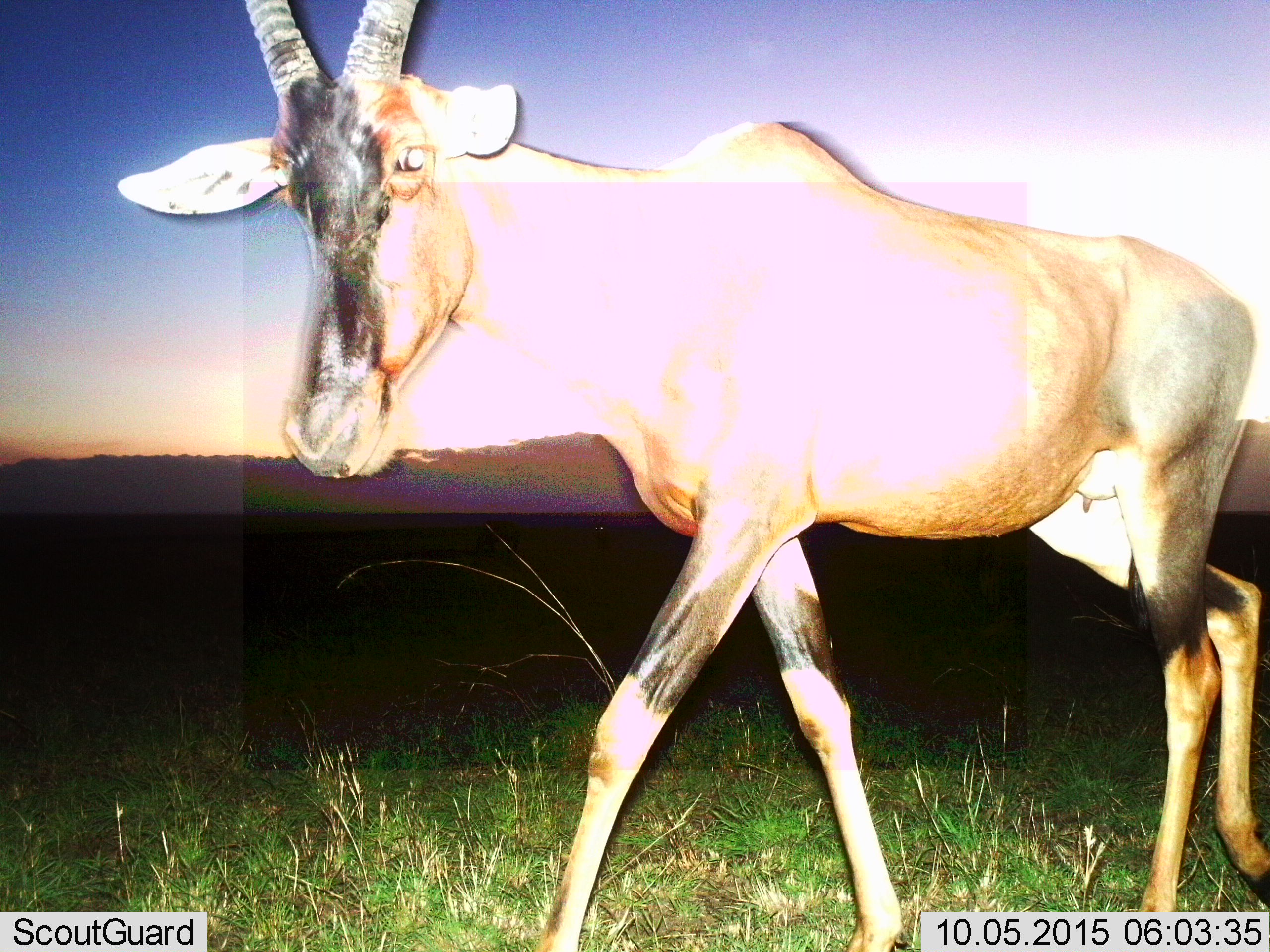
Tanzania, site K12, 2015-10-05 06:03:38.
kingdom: Animalia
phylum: Chordata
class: Mammalia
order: Artiodactyla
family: Bovidae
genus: Damaliscus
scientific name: Damaliscus lunatus jimela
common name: topi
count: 1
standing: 20%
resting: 0%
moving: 80%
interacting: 0%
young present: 0%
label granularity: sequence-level